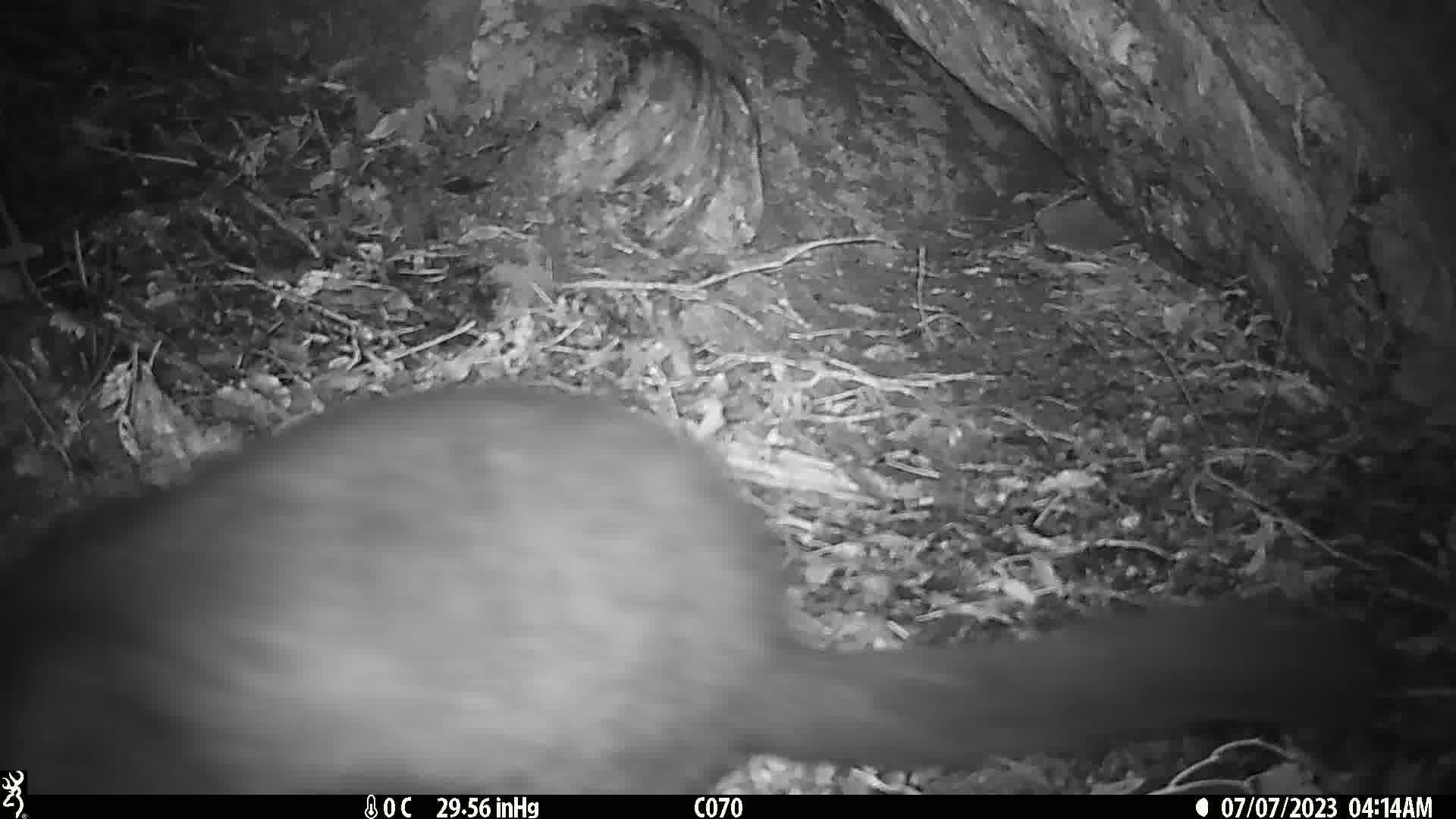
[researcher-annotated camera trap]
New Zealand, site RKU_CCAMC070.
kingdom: Animalia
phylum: Chordata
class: Mammalia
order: Diprotodontia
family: Phalangeridae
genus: Trichosurus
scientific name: Trichosurus vulpecula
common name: common brushtail possum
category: possum